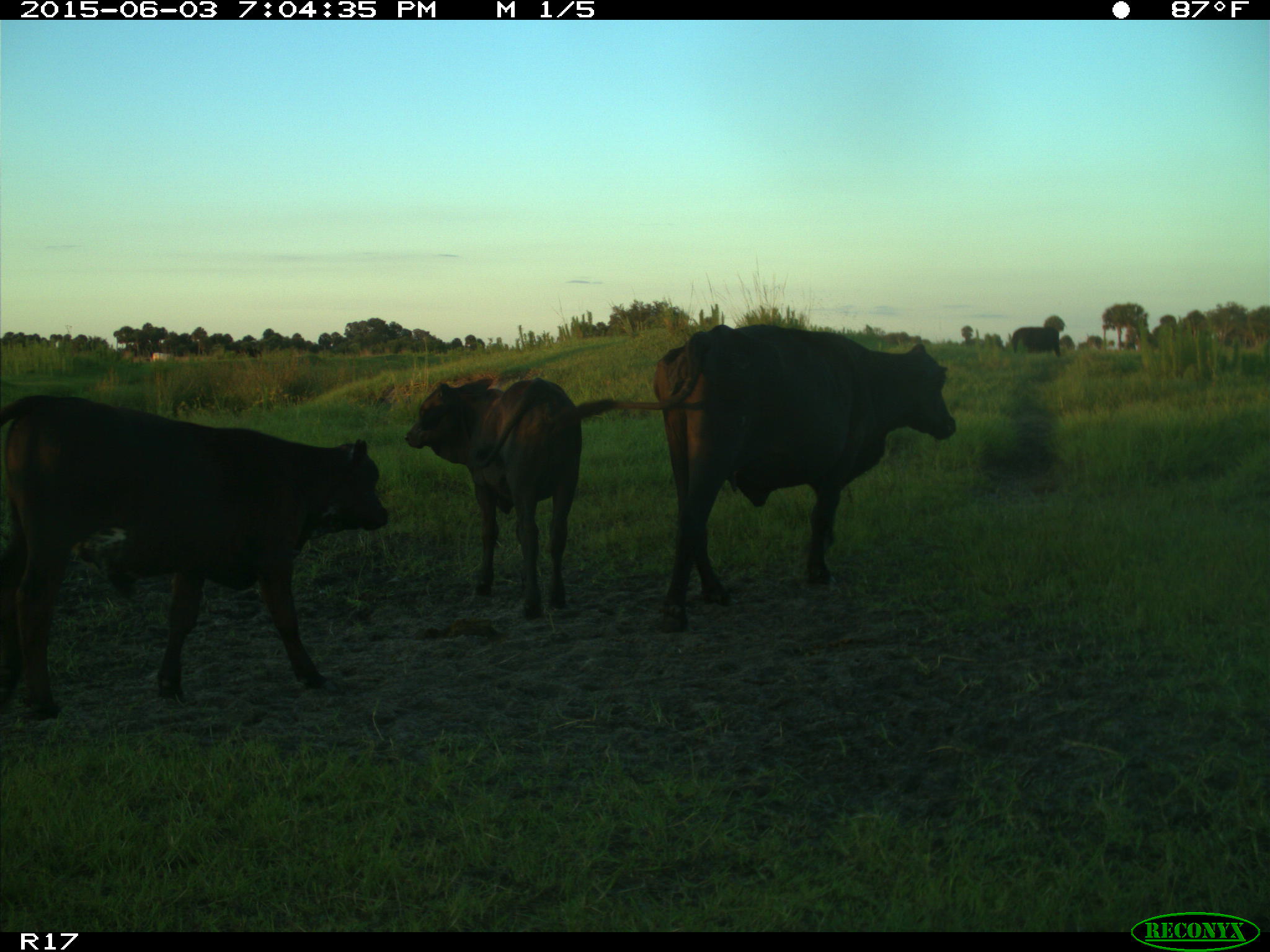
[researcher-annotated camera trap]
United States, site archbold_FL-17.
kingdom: Animalia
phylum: Chordata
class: Mammalia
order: Artiodactyla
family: Bovidae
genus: Bos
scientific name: Bos taurus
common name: domestic cow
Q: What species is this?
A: Bos taurus (domestic cow).